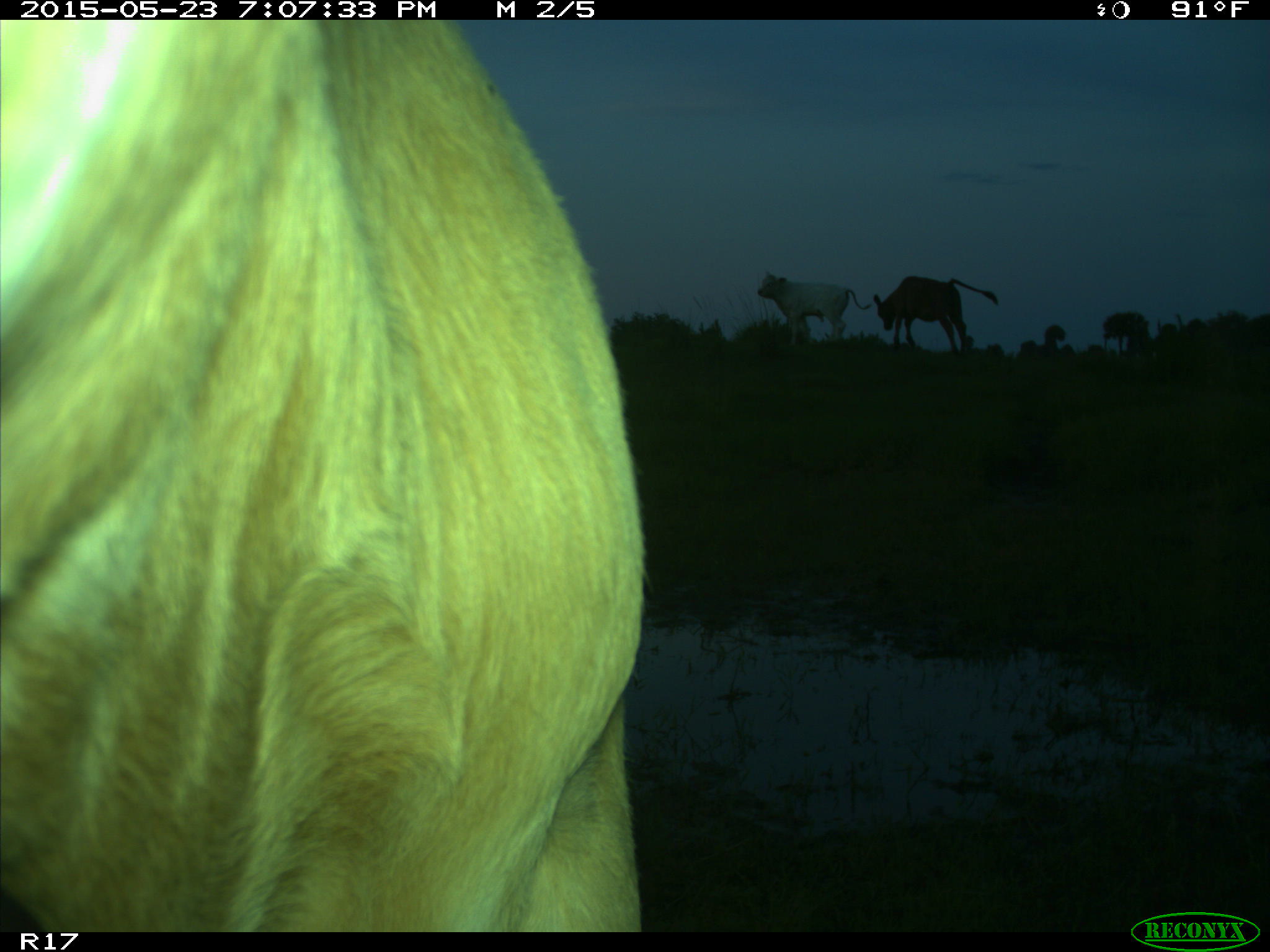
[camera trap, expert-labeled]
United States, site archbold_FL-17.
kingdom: Animalia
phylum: Chordata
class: Mammalia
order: Artiodactyla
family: Bovidae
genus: Bos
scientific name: Bos taurus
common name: domestic cow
Bos taurus (domestic cow).